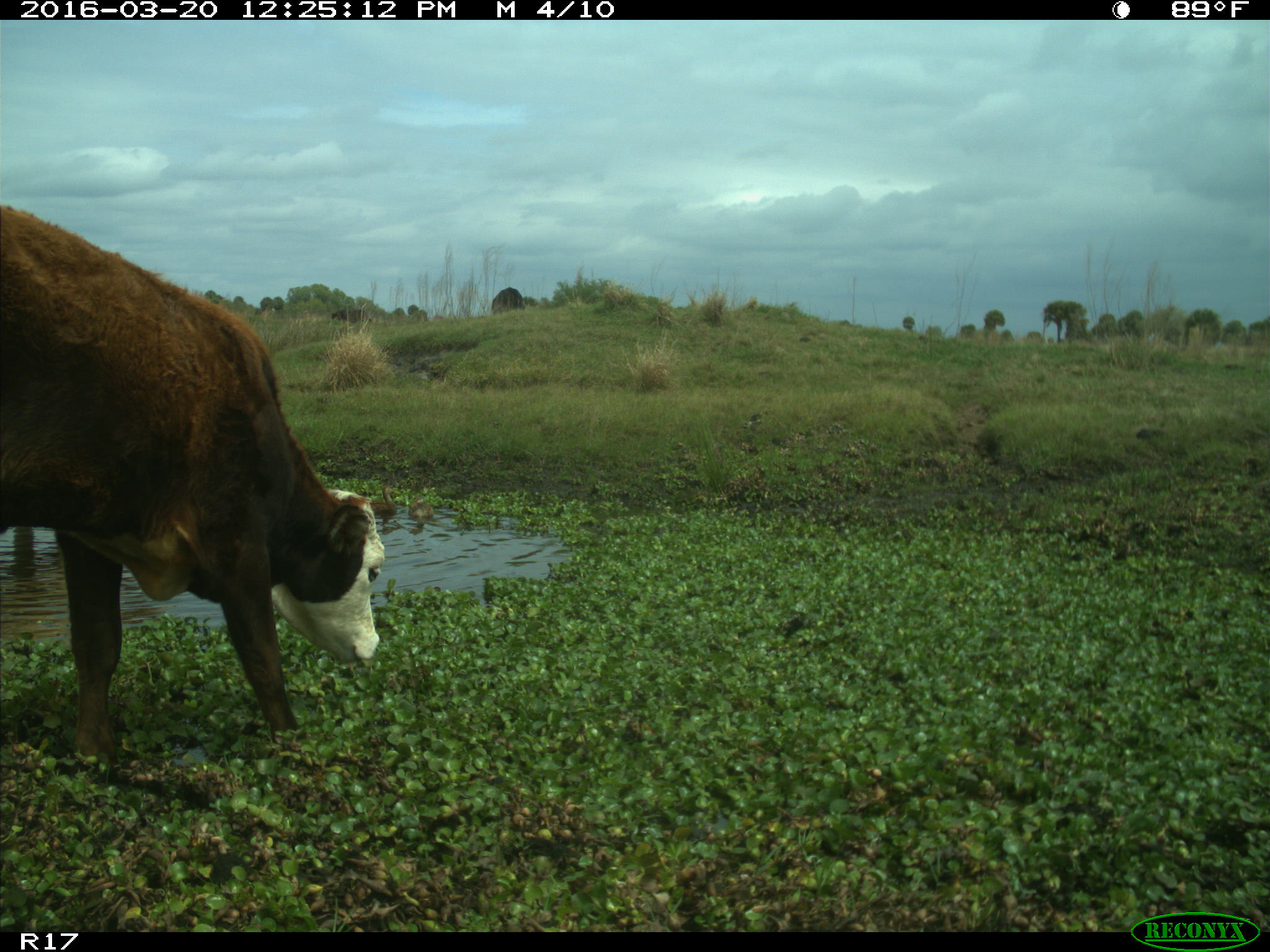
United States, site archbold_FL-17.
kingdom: Animalia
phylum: Chordata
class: Mammalia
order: Artiodactyla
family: Bovidae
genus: Bos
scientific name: Bos taurus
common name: domestic cow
Bos taurus (domestic cow).